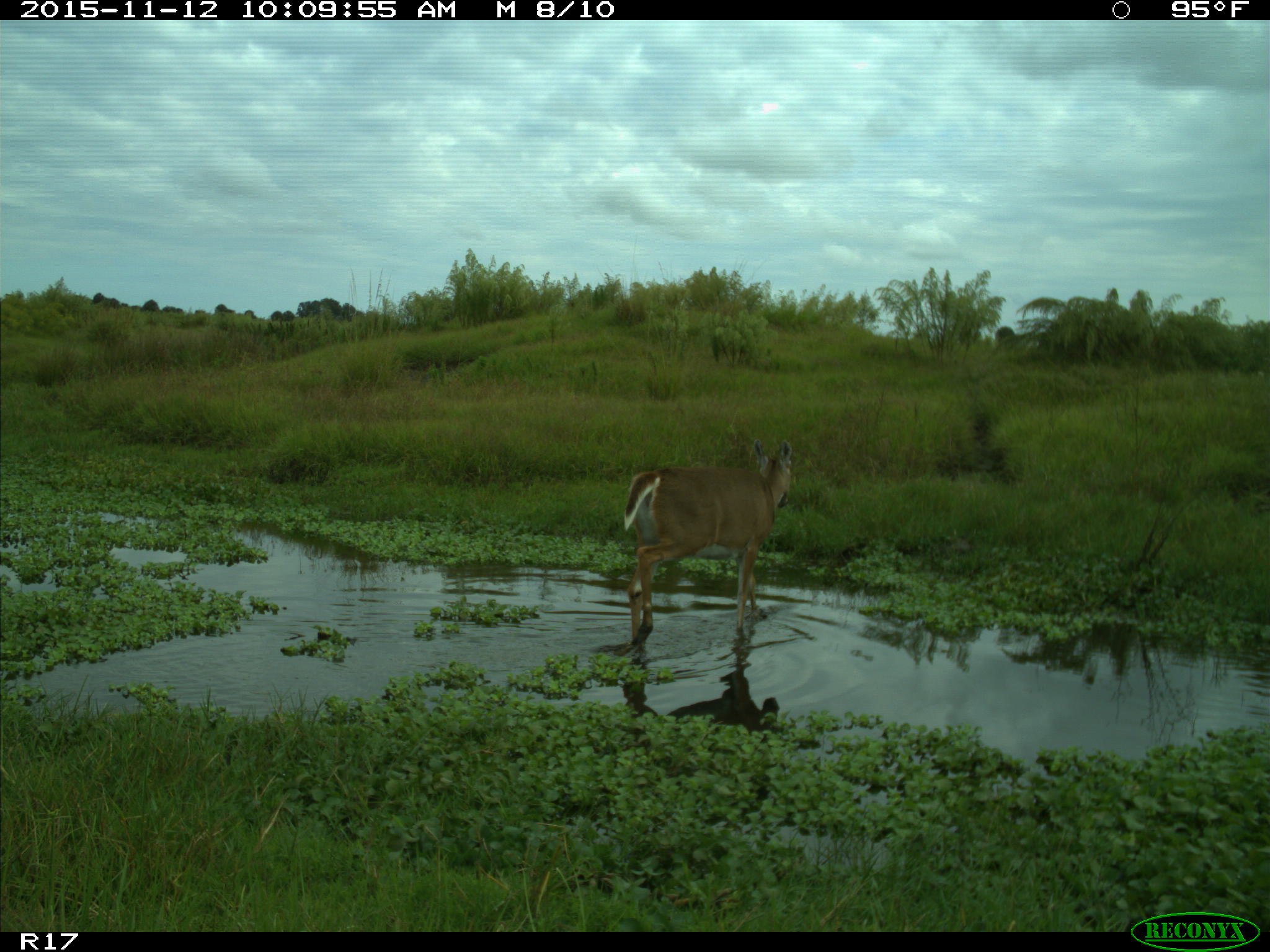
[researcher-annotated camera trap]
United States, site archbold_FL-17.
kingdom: Animalia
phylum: Chordata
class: Mammalia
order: Artiodactyla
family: Cervidae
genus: Odocoileus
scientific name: Odocoileus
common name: deer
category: unidentified deer